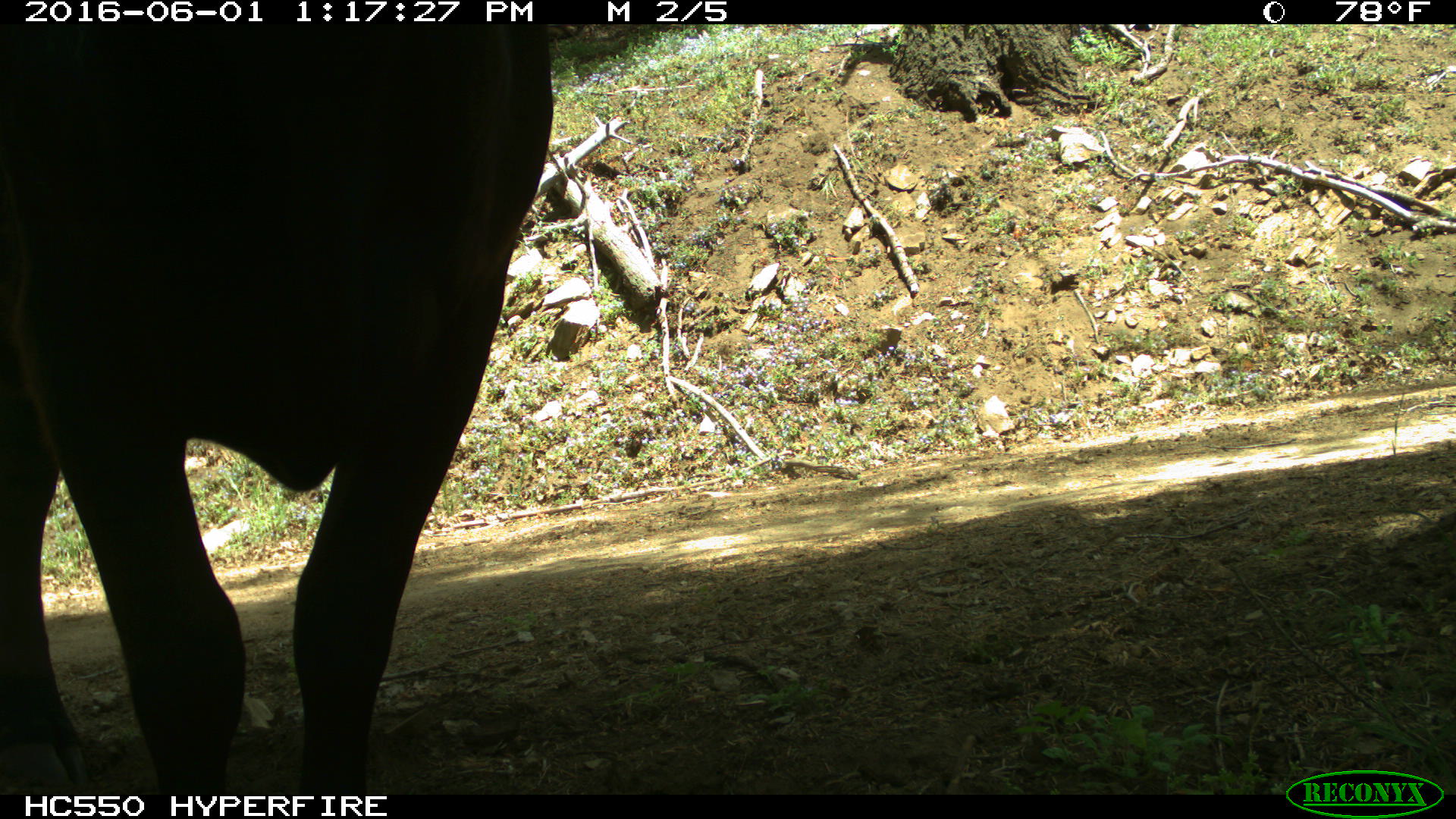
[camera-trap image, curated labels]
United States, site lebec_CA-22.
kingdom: Animalia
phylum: Chordata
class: Mammalia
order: Artiodactyla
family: Bovidae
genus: Bos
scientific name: Bos taurus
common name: domestic cow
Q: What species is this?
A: Bos taurus (domestic cow).